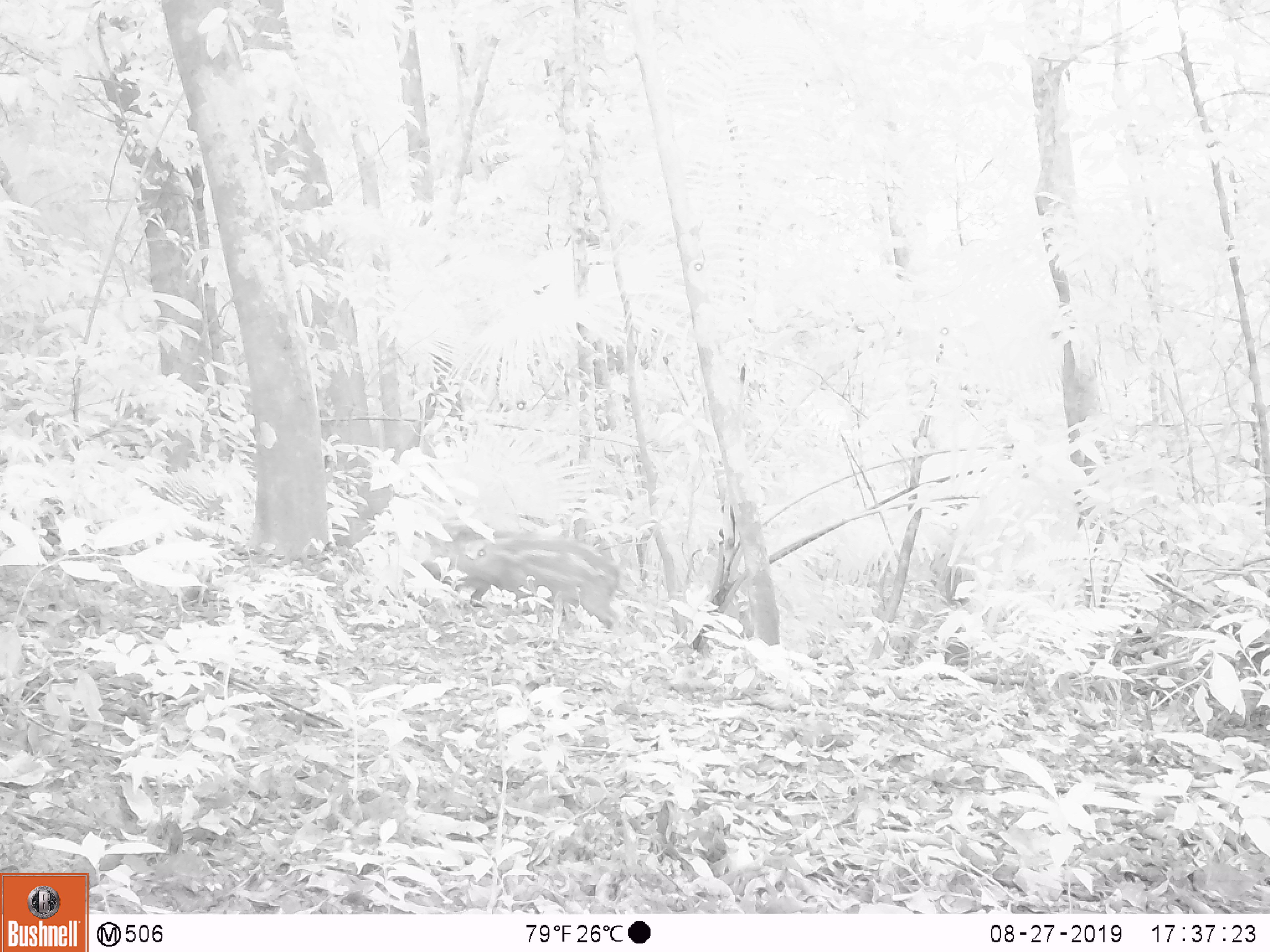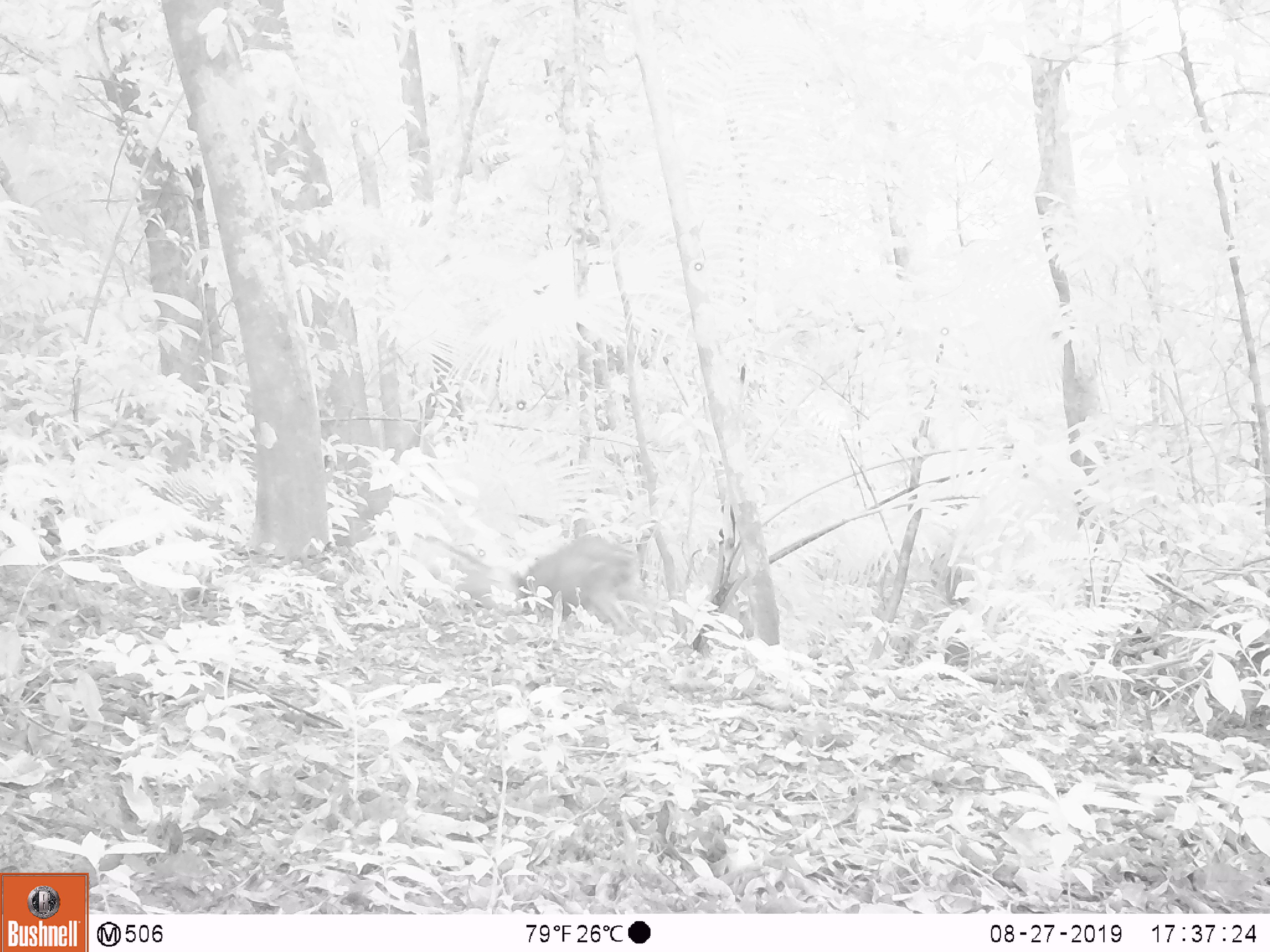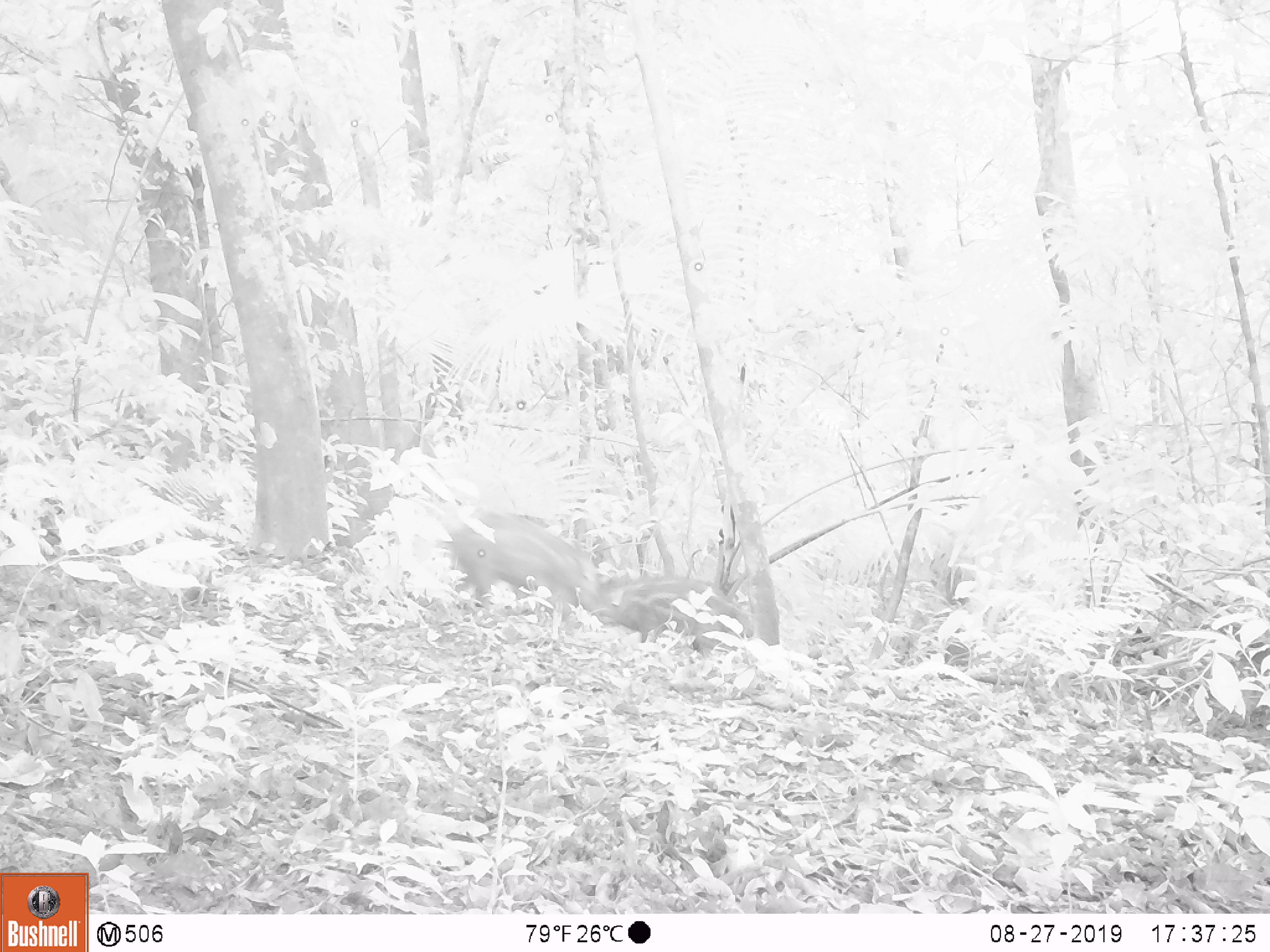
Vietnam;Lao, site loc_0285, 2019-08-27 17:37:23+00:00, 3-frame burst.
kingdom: Animalia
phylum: Chordata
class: Mammalia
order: Artiodactyla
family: Suidae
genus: Sus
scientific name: Sus scrofa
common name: eurasian wild pig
Eurasian wild pig (Sus scrofa). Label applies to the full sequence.